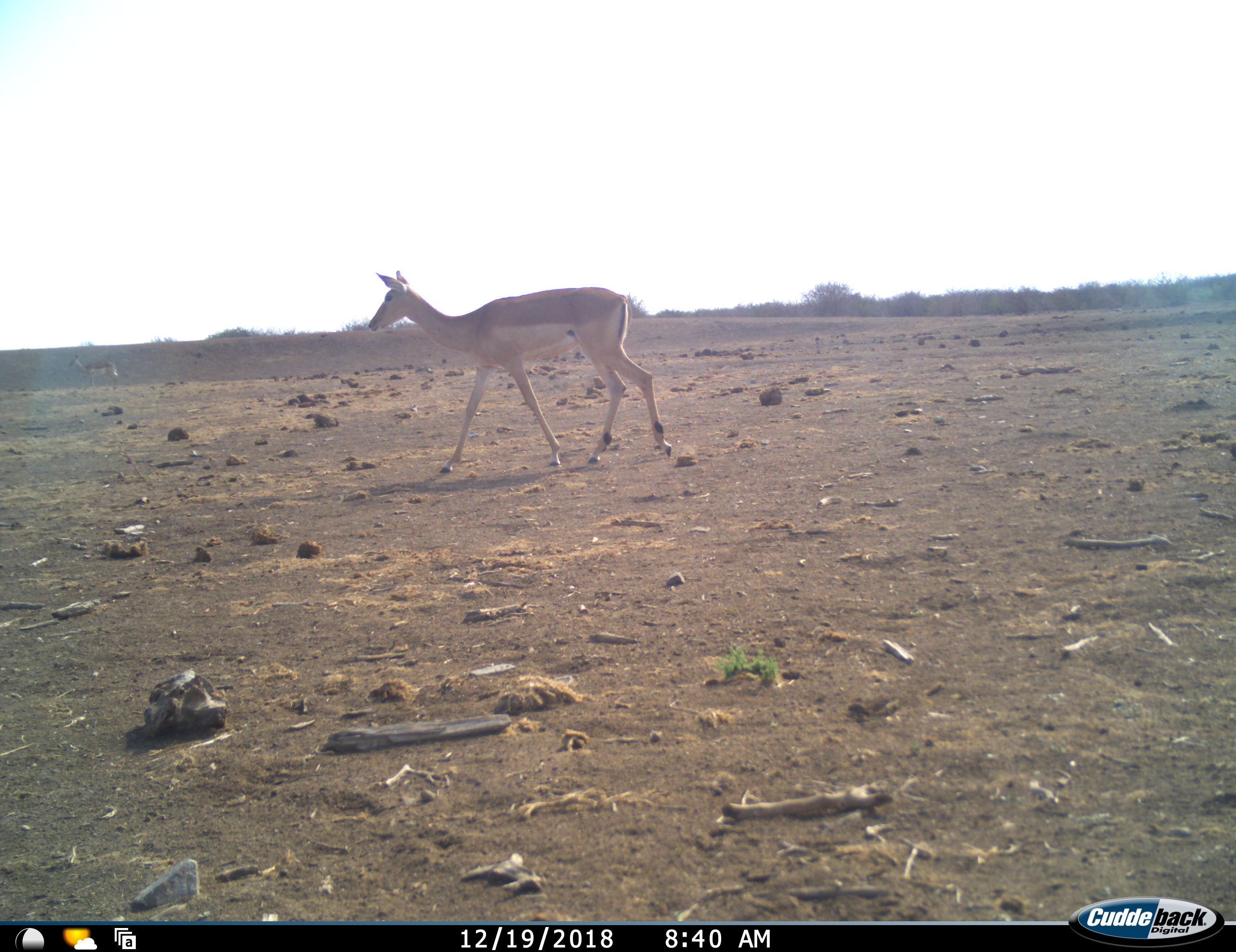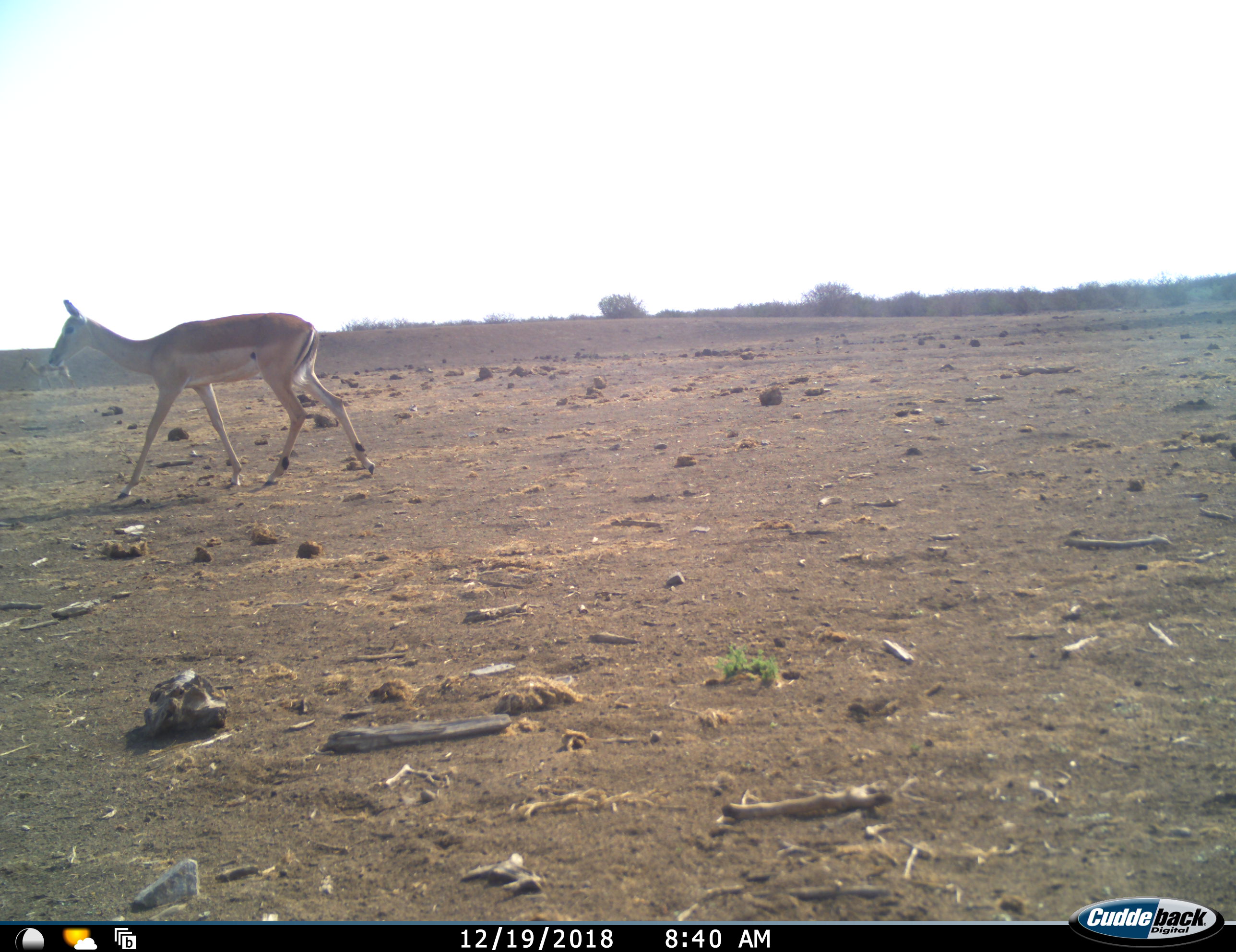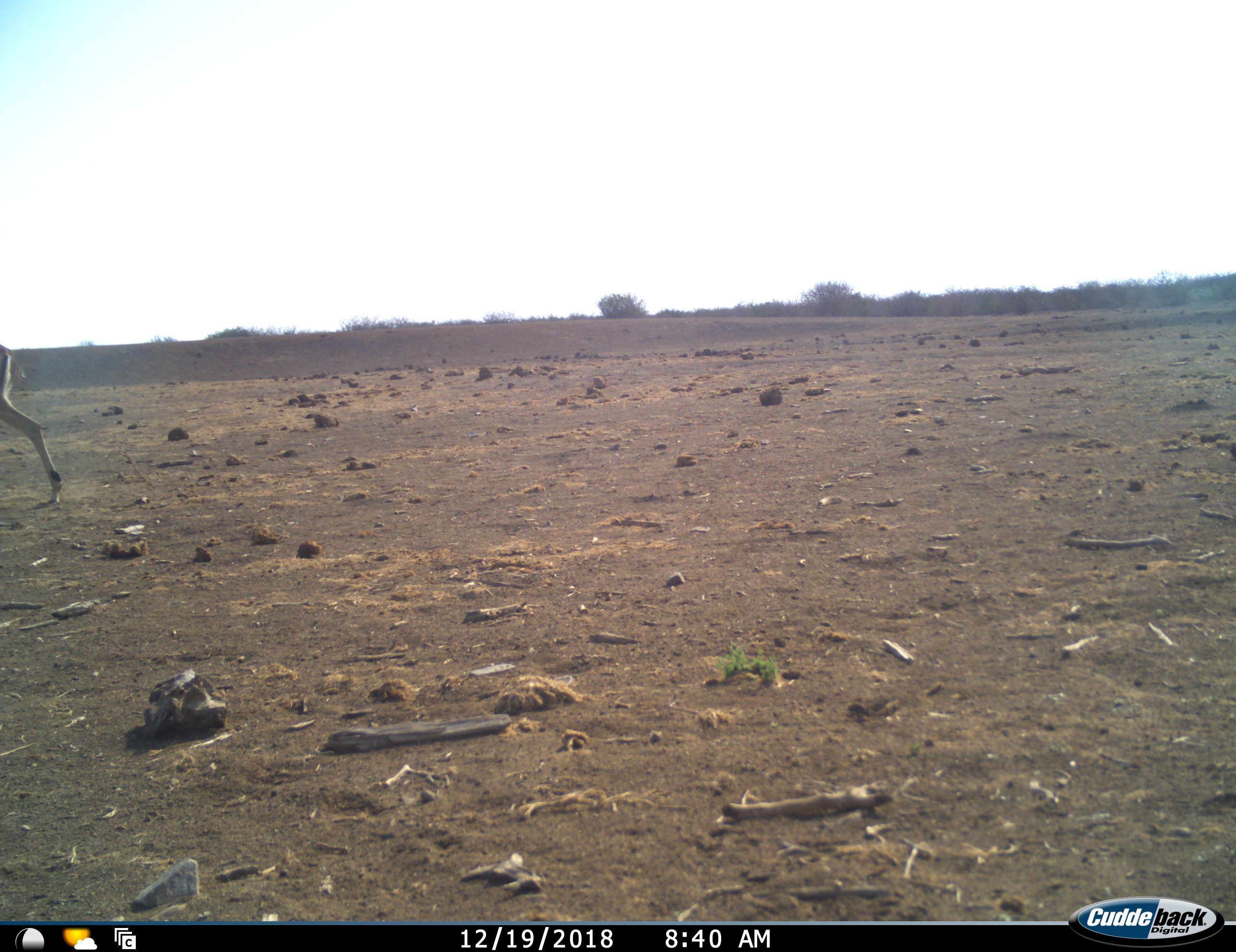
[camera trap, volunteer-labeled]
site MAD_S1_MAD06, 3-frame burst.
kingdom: Animalia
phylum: Chordata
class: Mammalia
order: Artiodactyla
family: Bovidae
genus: Aepyceros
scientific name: Aepyceros melampus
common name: impala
Impala (Aepyceros melampus), count 1. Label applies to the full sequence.